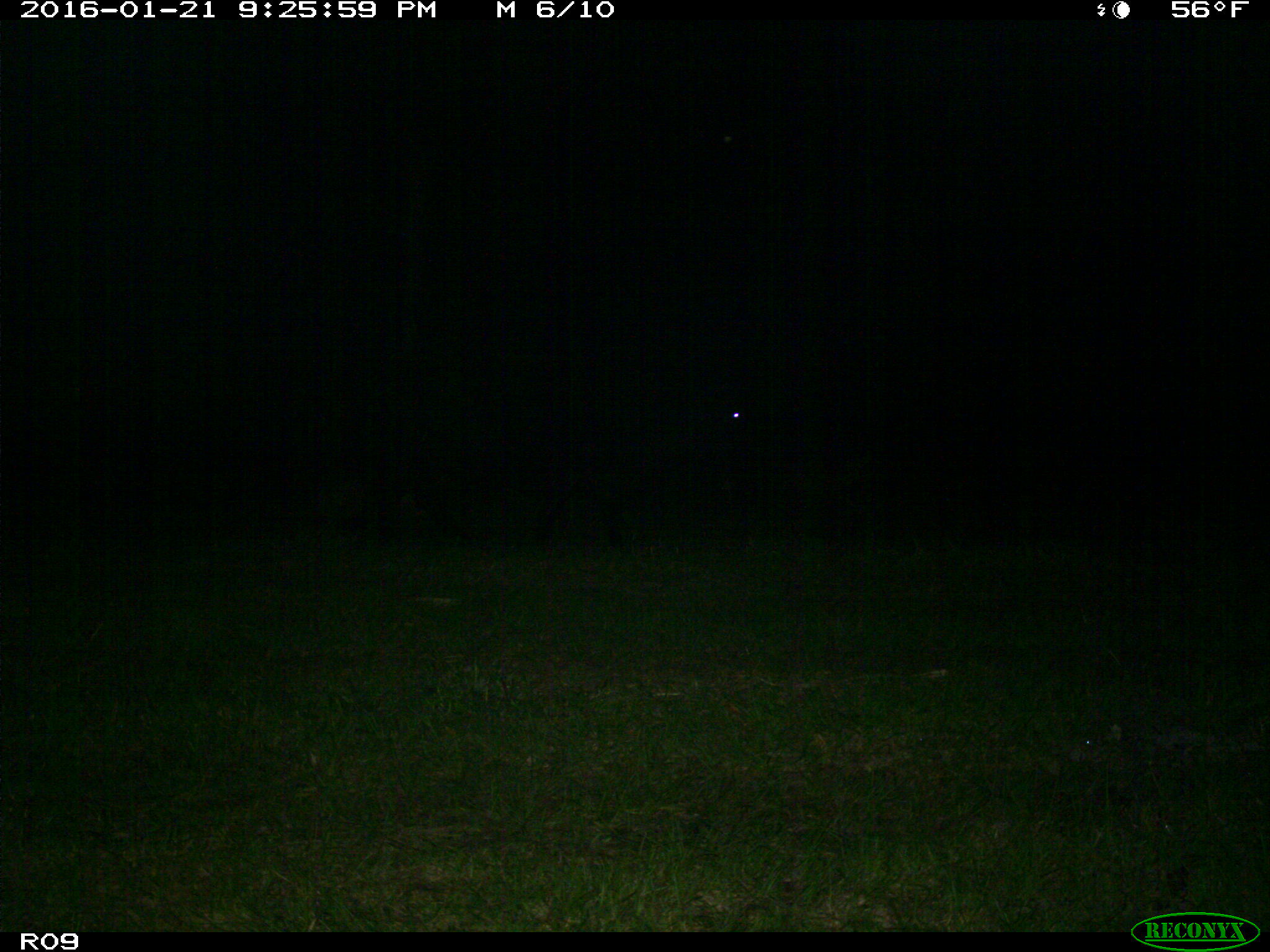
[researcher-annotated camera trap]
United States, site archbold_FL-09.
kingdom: Animalia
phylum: Chordata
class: Mammalia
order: Artiodactyla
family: Bovidae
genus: Bos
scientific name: Bos taurus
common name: domestic cow